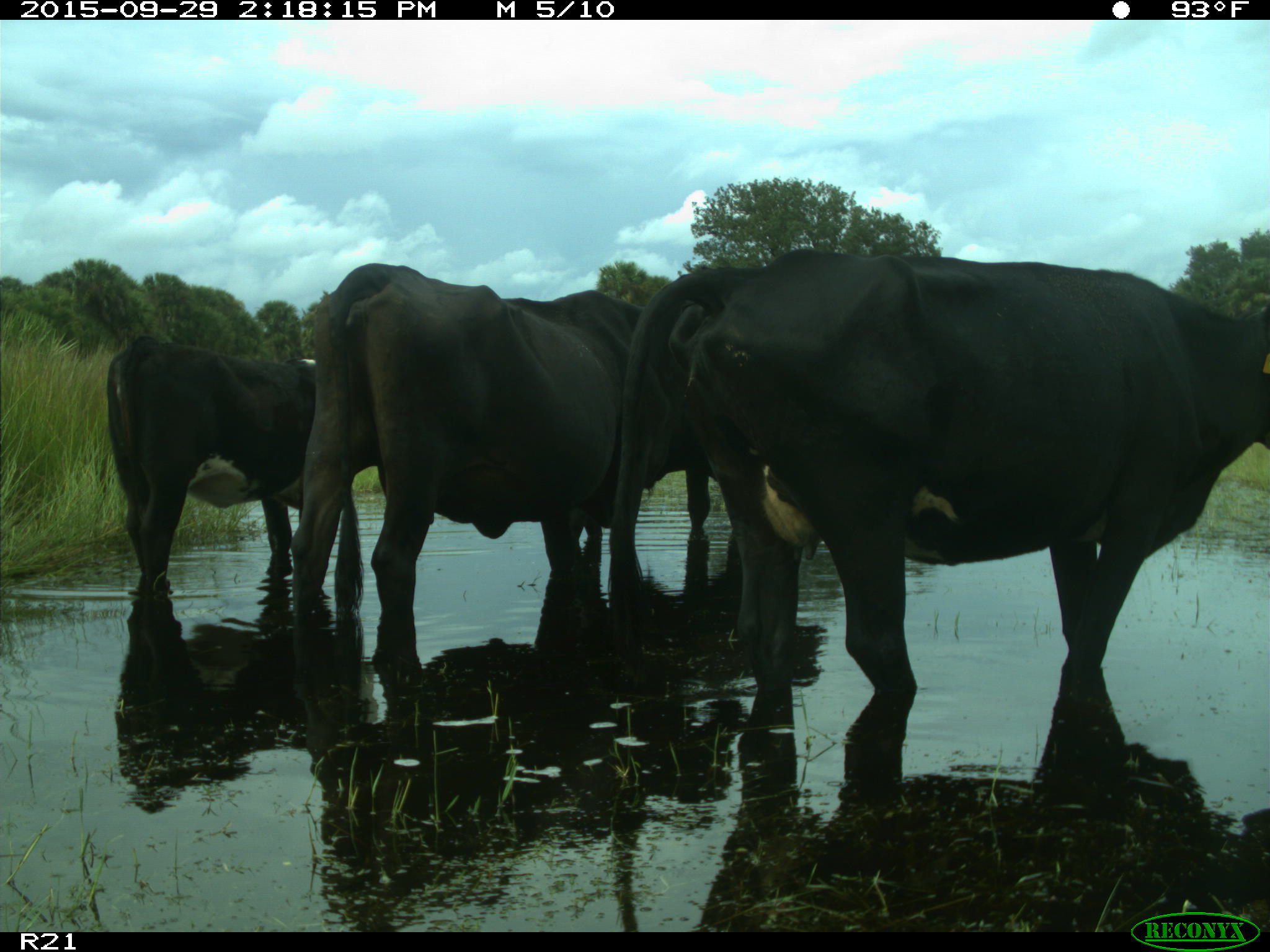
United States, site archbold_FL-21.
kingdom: Animalia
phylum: Chordata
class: Mammalia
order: Artiodactyla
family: Bovidae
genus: Bos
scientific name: Bos taurus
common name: domestic cow